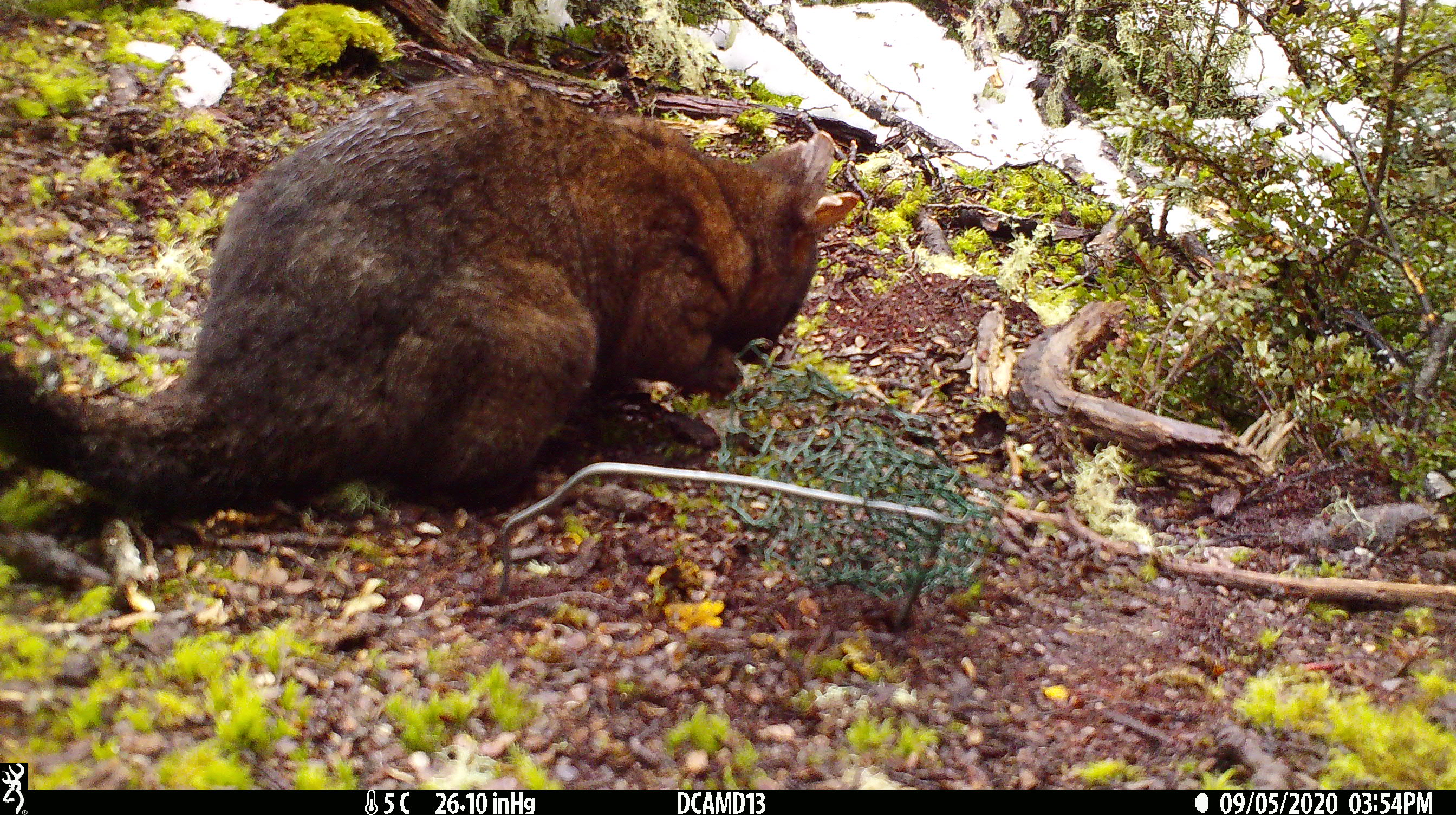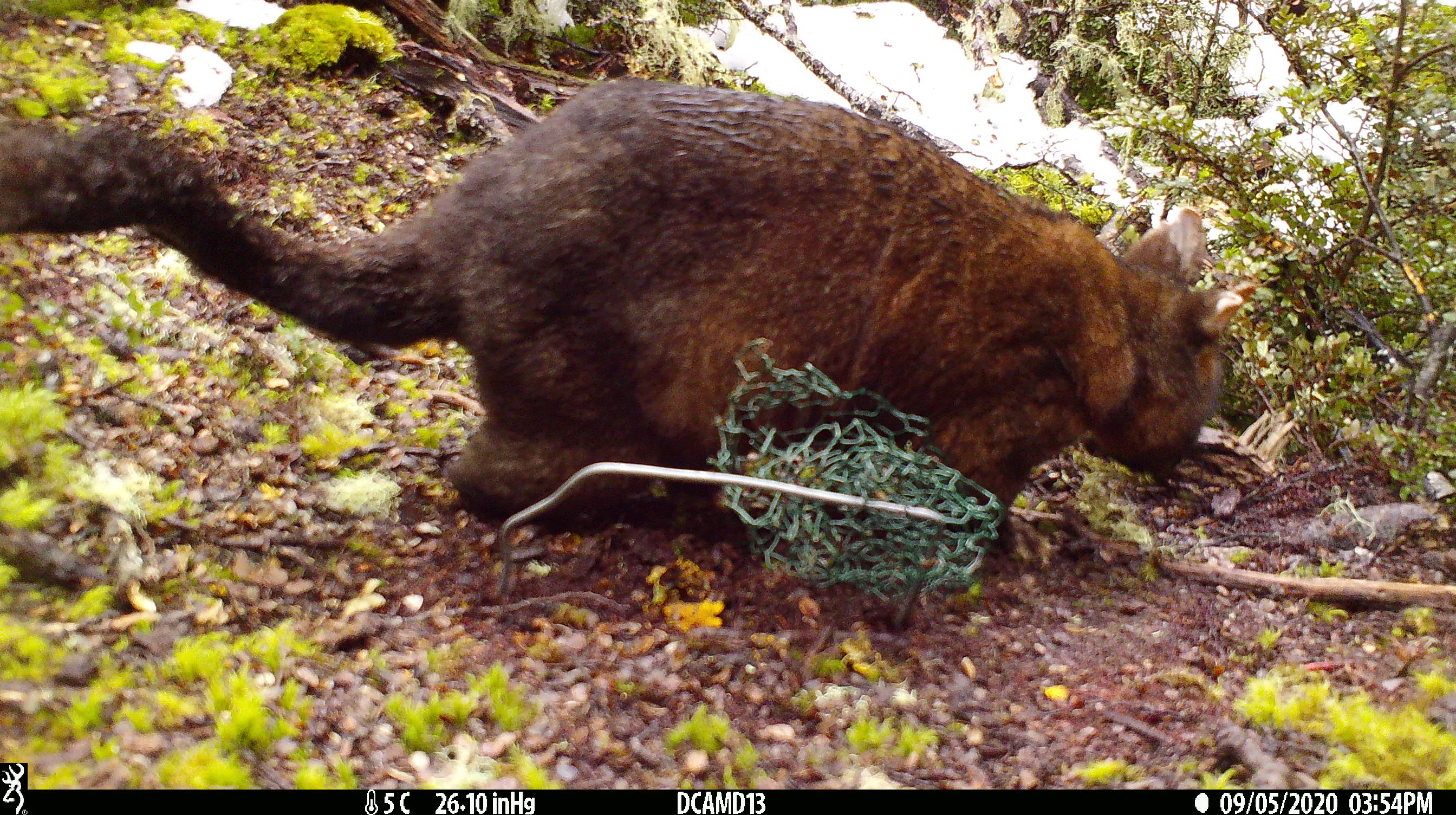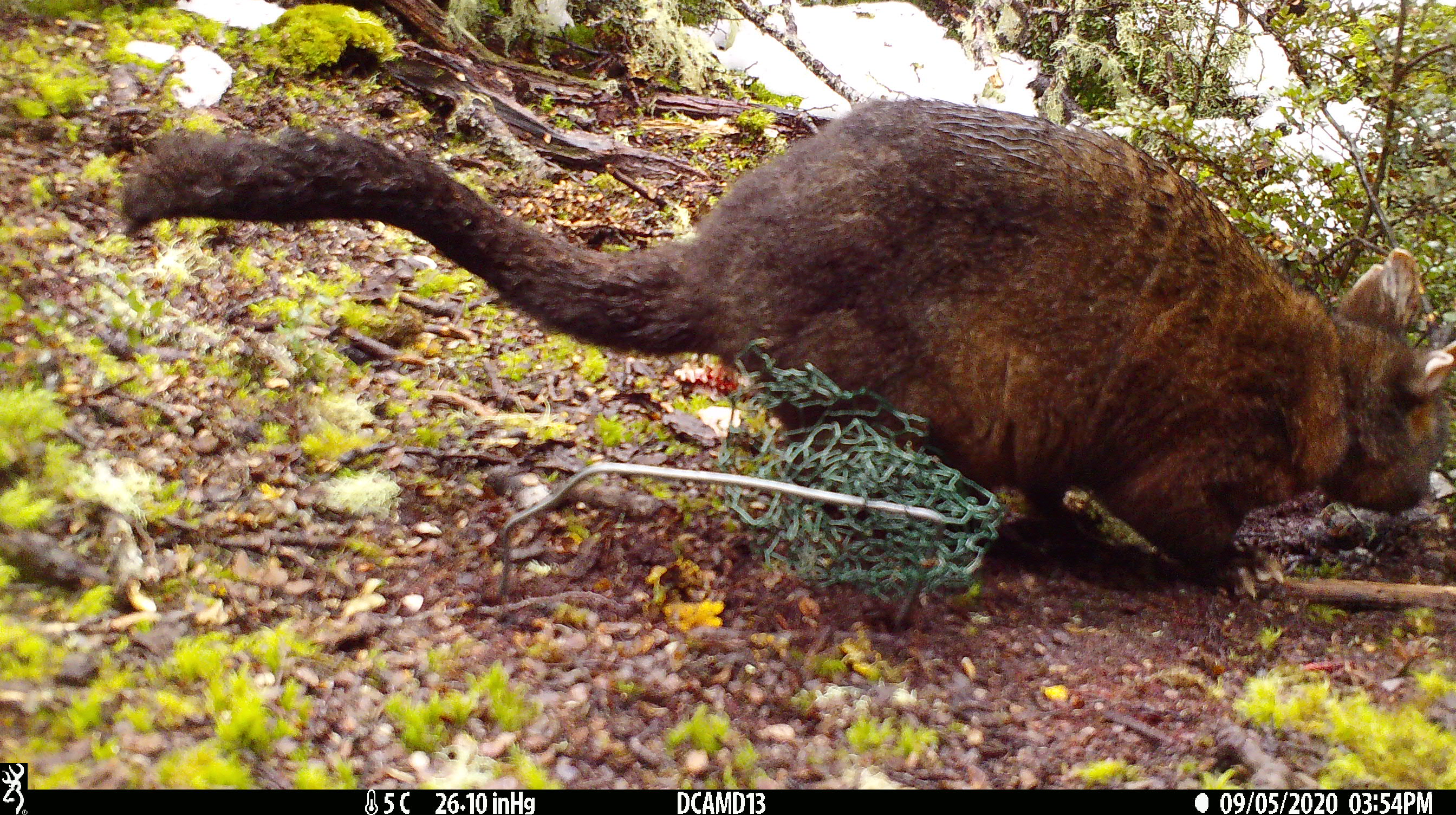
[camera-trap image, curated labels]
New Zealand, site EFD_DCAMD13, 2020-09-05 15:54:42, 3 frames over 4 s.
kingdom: Animalia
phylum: Chordata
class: Mammalia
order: Diprotodontia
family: Phalangeridae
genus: Trichosurus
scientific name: Trichosurus vulpecula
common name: common brushtail possum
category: possum